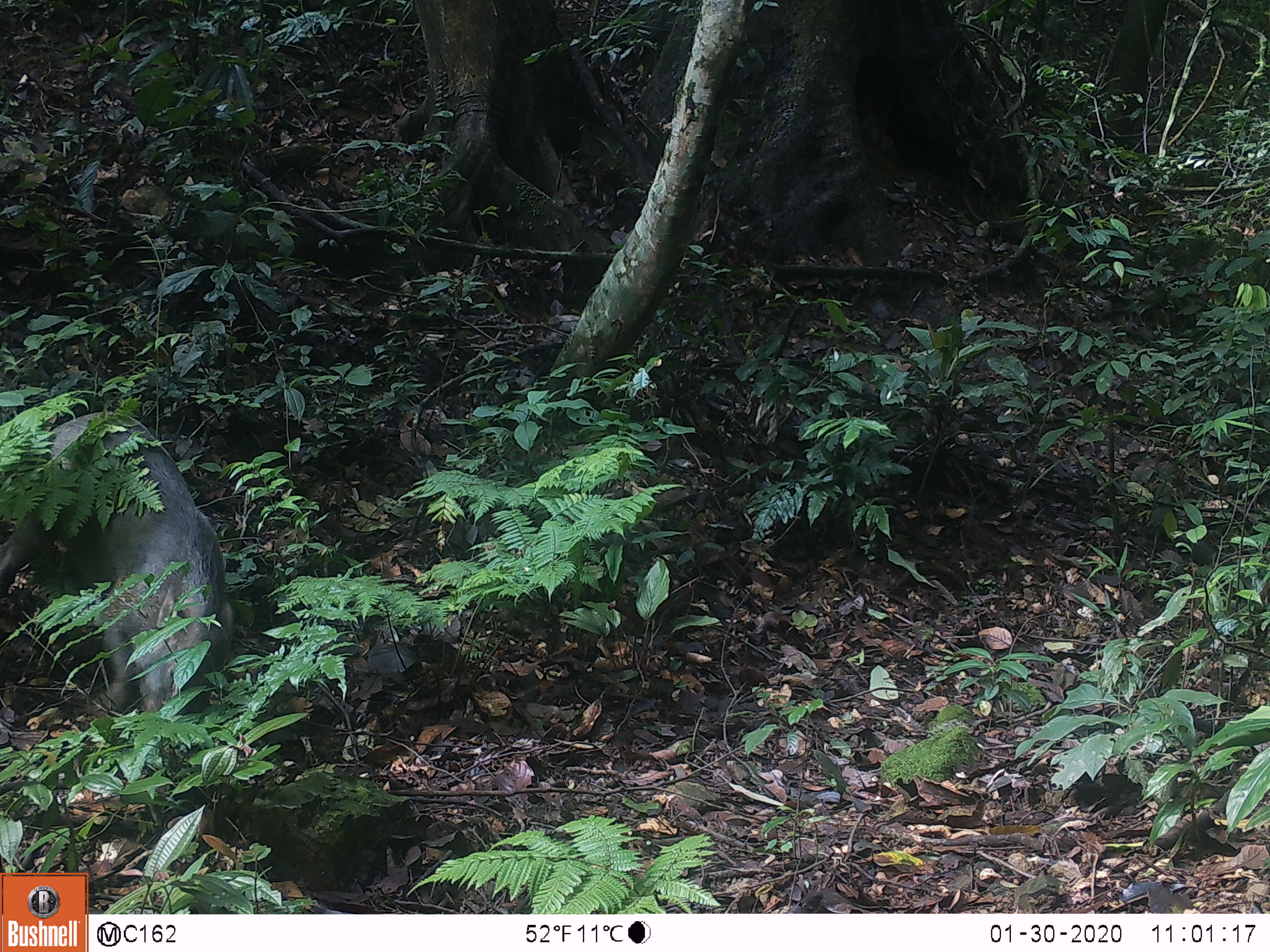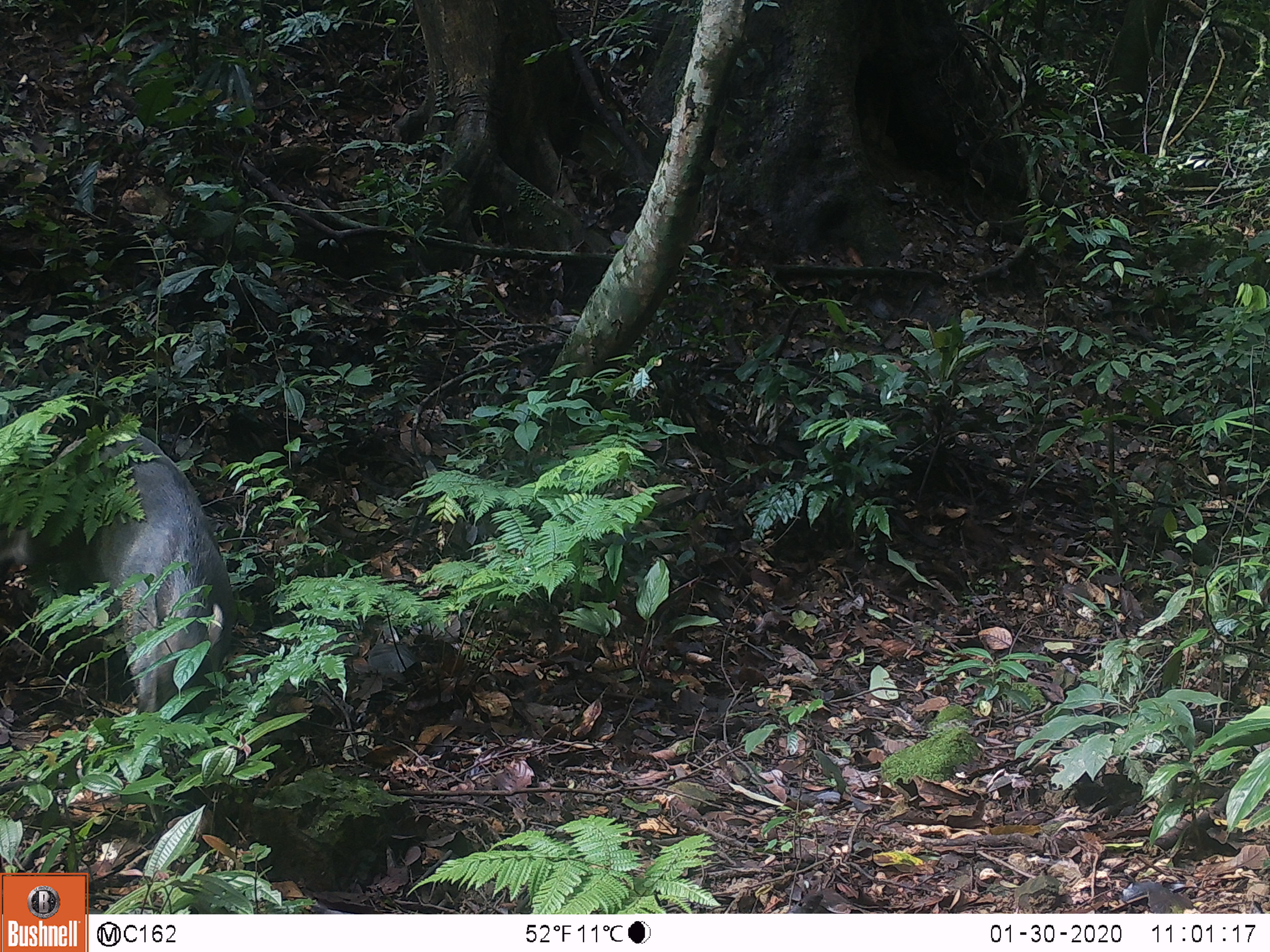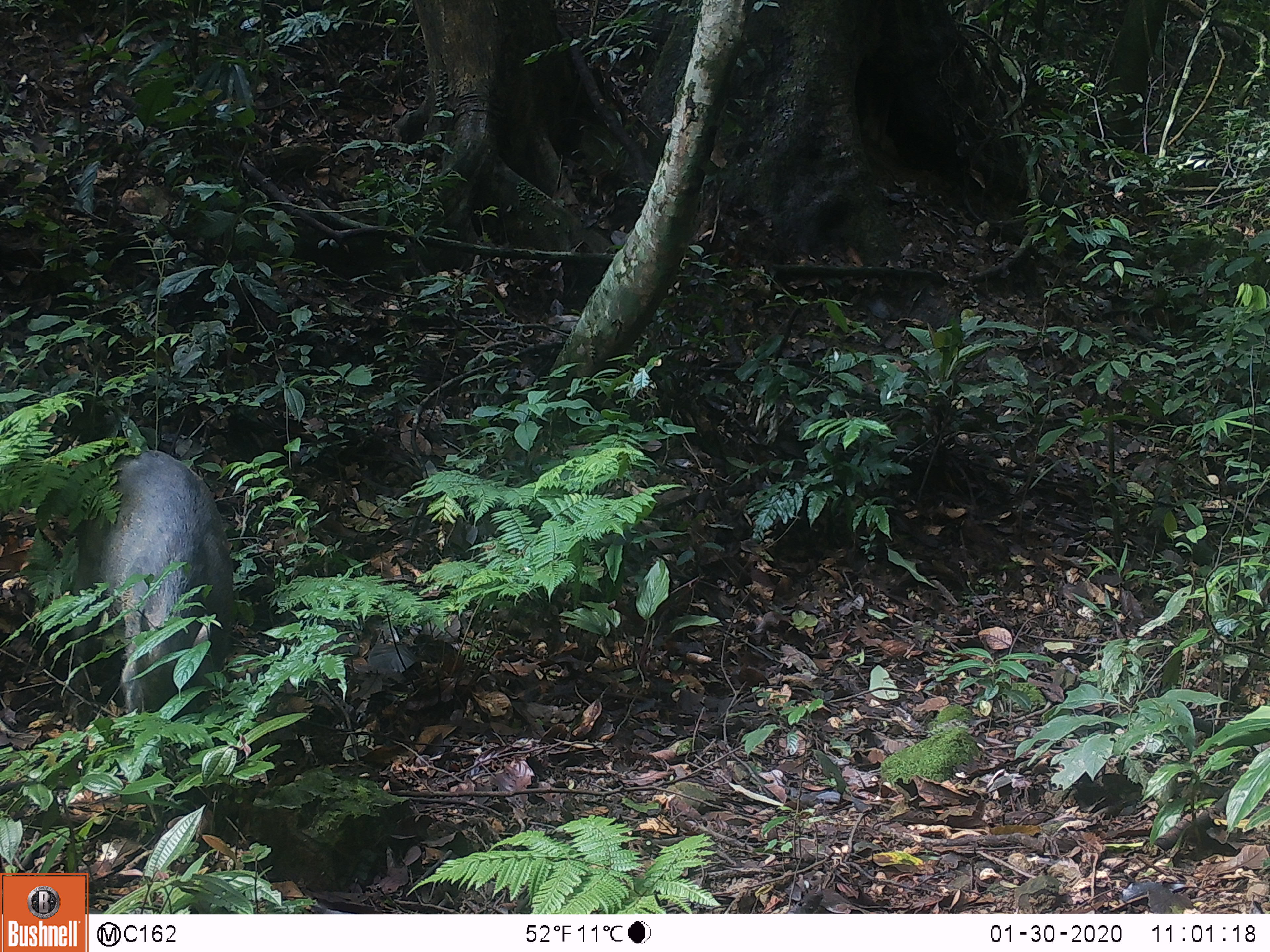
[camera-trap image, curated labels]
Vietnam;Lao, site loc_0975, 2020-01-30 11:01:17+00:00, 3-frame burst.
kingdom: Animalia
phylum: Chordata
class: Mammalia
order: Artiodactyla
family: Suidae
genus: Sus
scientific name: Sus scrofa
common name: eurasian wild pig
Eurasian wild pig (Sus scrofa). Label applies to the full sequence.